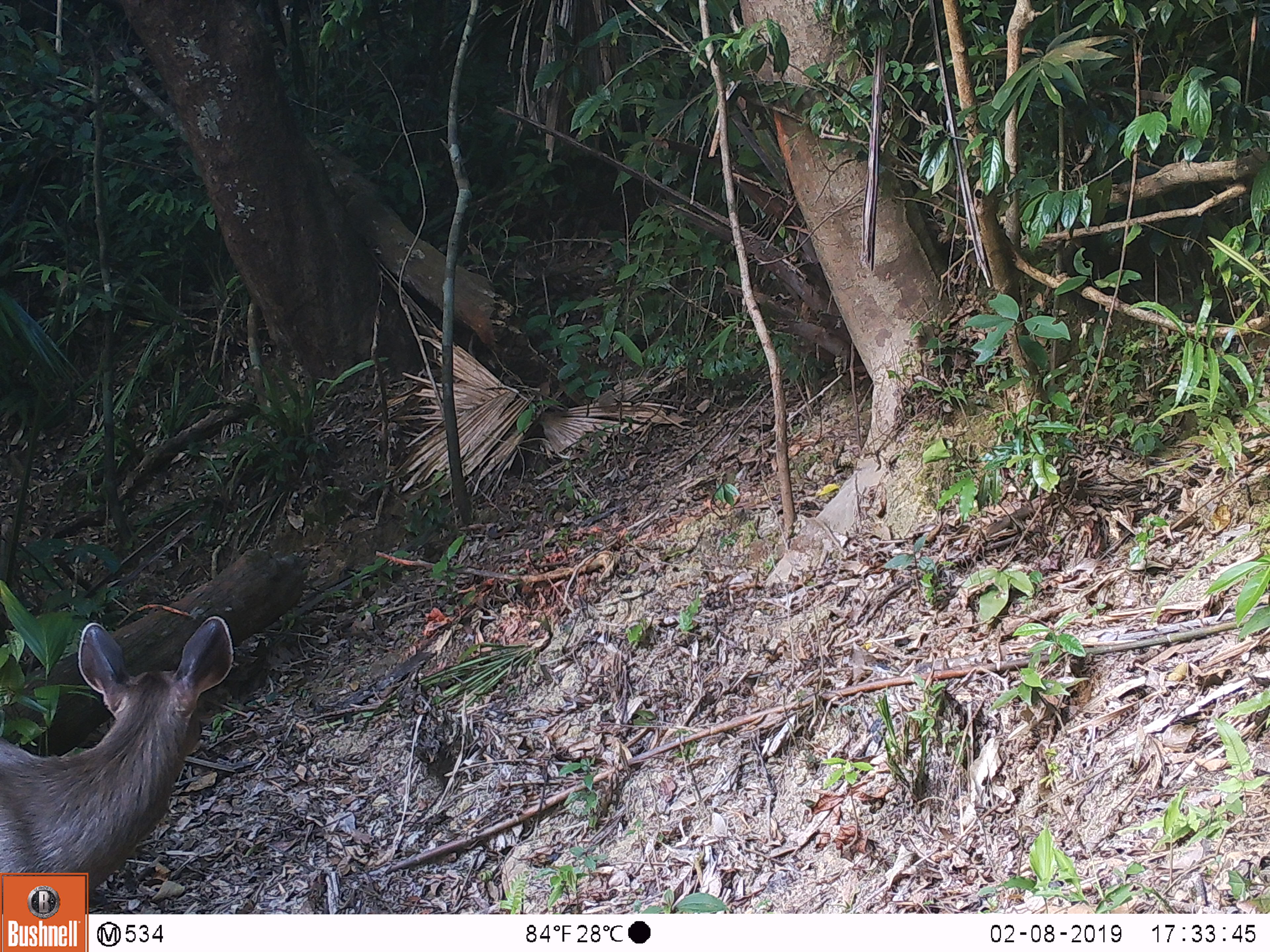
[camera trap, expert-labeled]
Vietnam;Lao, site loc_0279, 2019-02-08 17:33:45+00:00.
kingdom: Animalia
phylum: Chordata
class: Mammalia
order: Artiodactyla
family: Cervidae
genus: Rusa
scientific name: Rusa unicolor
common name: sambar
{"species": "sambar (Rusa unicolor)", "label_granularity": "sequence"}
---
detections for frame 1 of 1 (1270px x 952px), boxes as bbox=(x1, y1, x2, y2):
sambar: bbox=(0, 615, 234, 896)